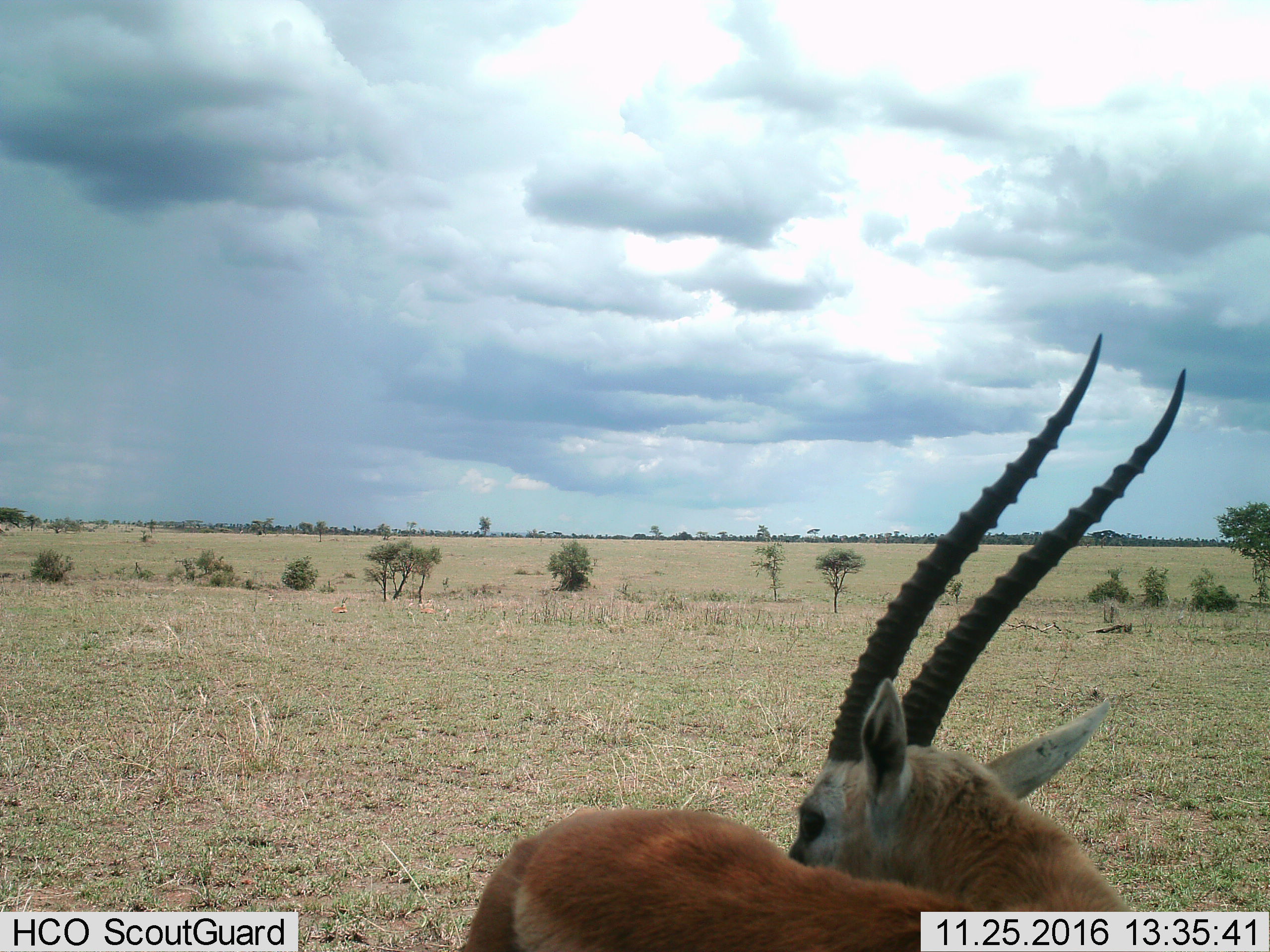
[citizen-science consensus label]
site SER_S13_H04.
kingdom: Animalia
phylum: Chordata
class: Mammalia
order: Artiodactyla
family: Bovidae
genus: Eudorcas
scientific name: Eudorcas thomsonii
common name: thomson's gazelle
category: gazellethomsons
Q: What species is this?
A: Gazellethomsons (thomson's gazelle) (Eudorcas thomsonii).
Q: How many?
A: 1.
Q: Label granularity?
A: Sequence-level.